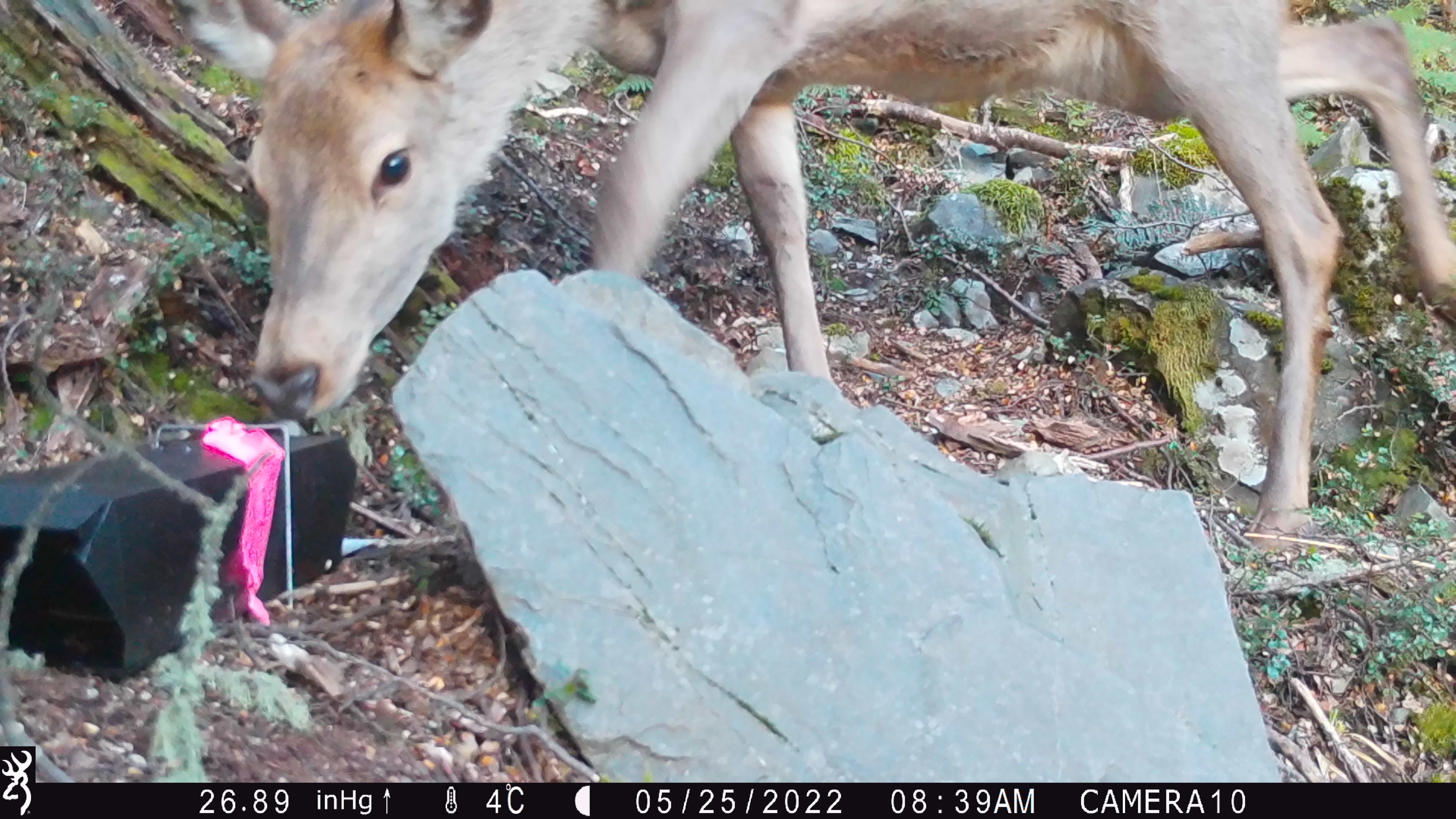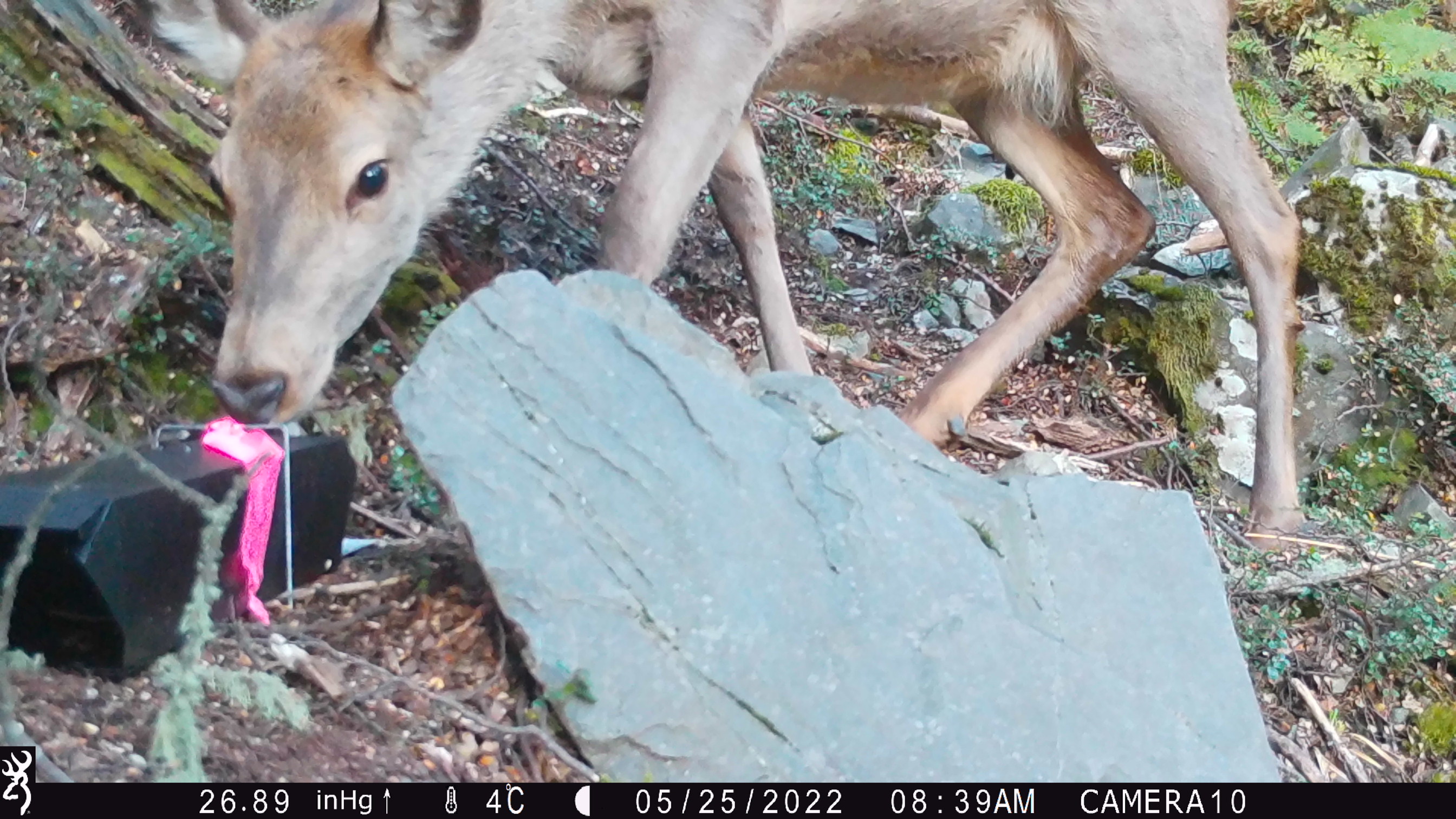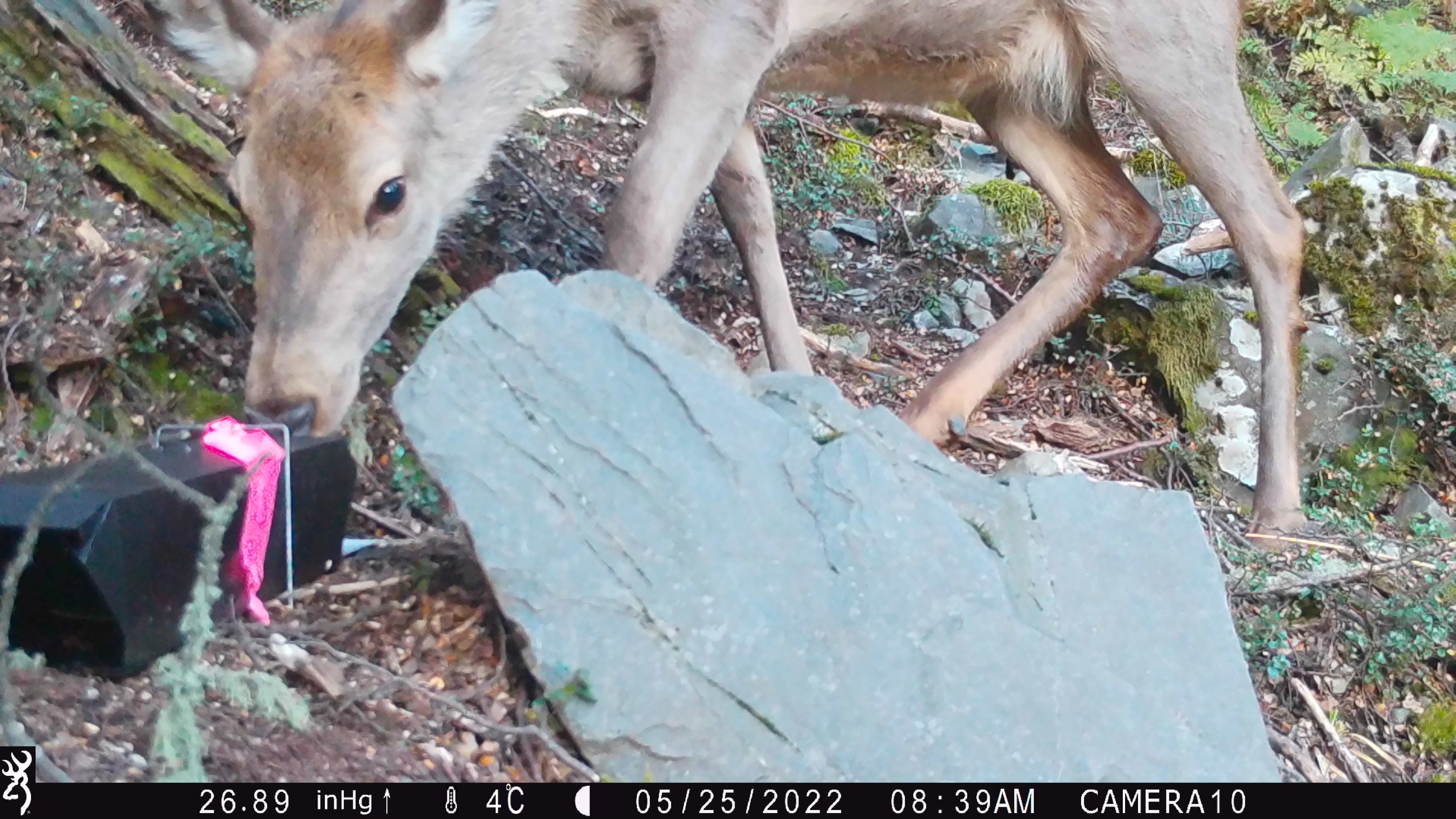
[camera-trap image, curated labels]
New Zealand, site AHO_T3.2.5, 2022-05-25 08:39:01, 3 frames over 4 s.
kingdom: Animalia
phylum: Chordata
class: Mammalia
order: Artiodactyla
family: Cervidae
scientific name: Cervidae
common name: deer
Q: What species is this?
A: Deer (Cervidae).